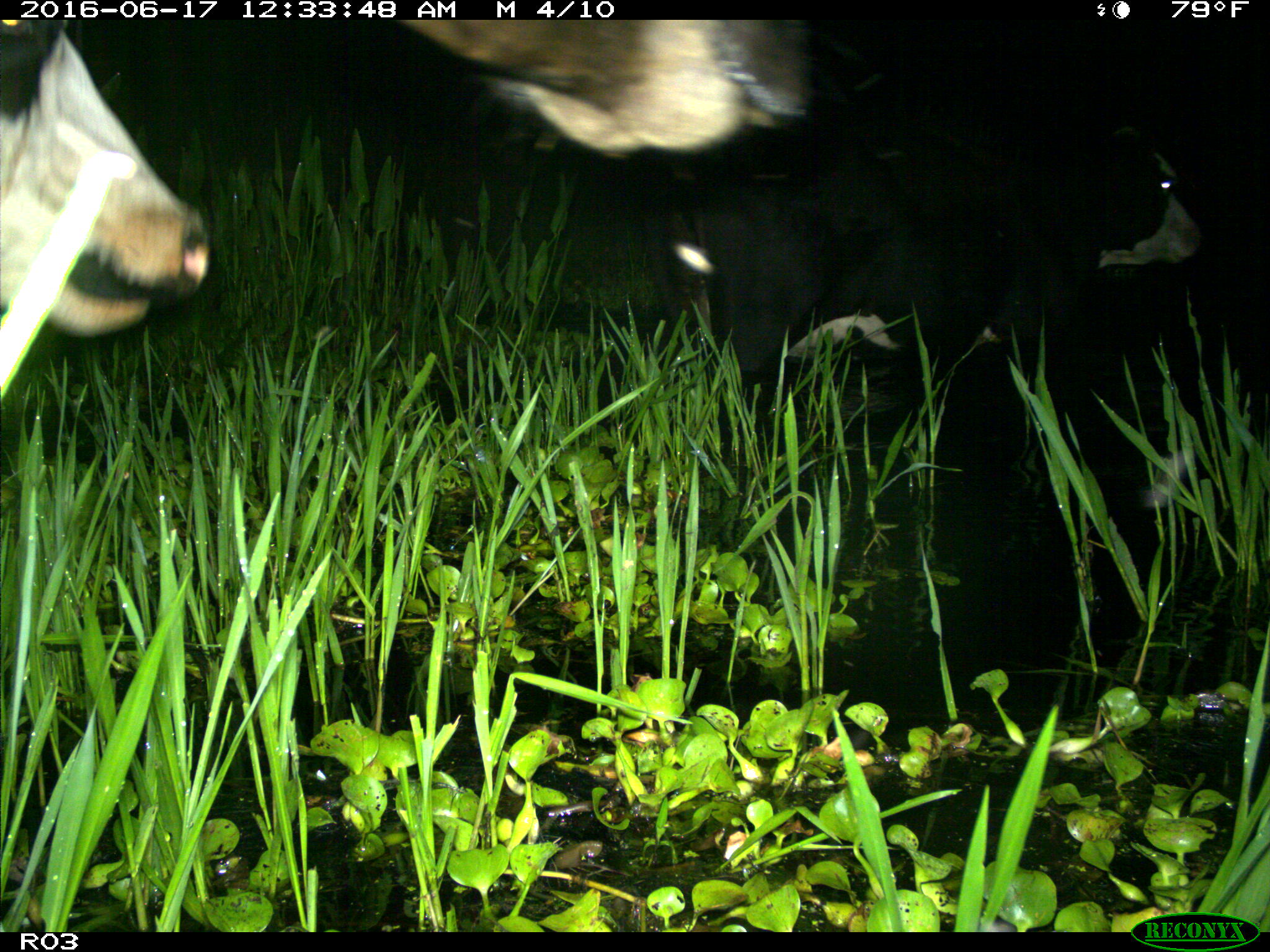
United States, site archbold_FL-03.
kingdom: Animalia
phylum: Chordata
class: Mammalia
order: Artiodactyla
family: Bovidae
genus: Bos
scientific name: Bos taurus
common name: domestic cow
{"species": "Bos taurus (domestic cow)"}